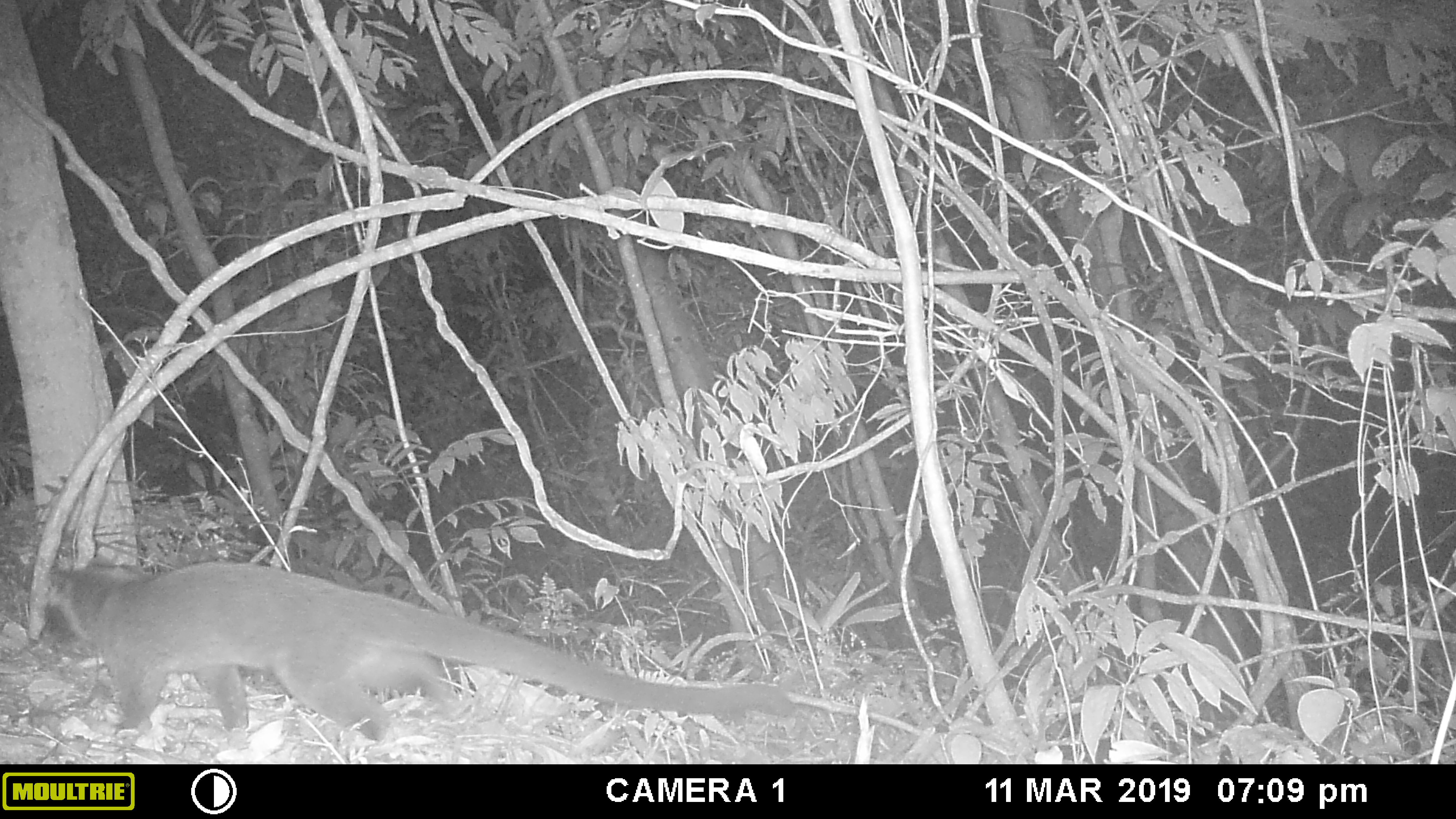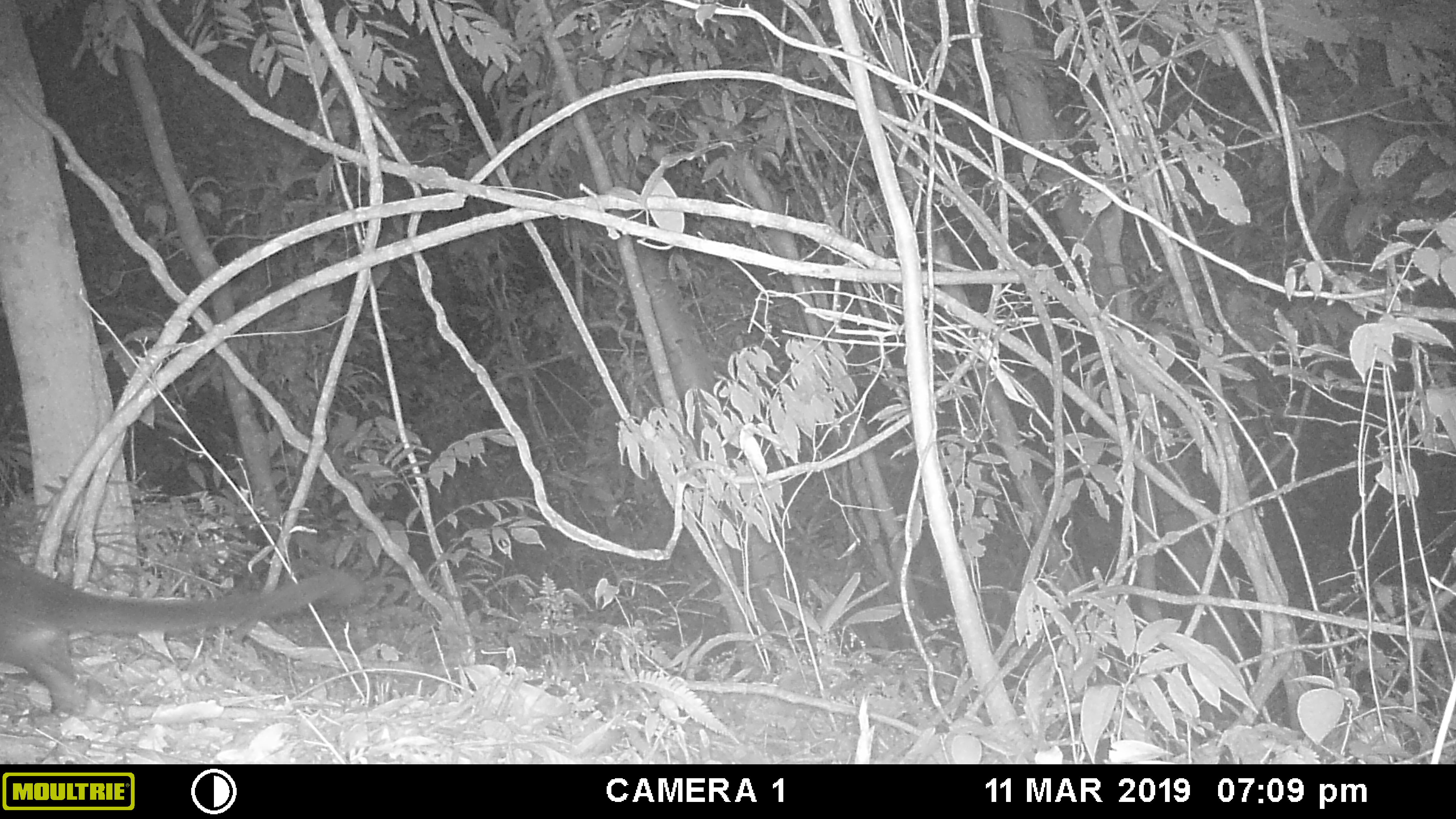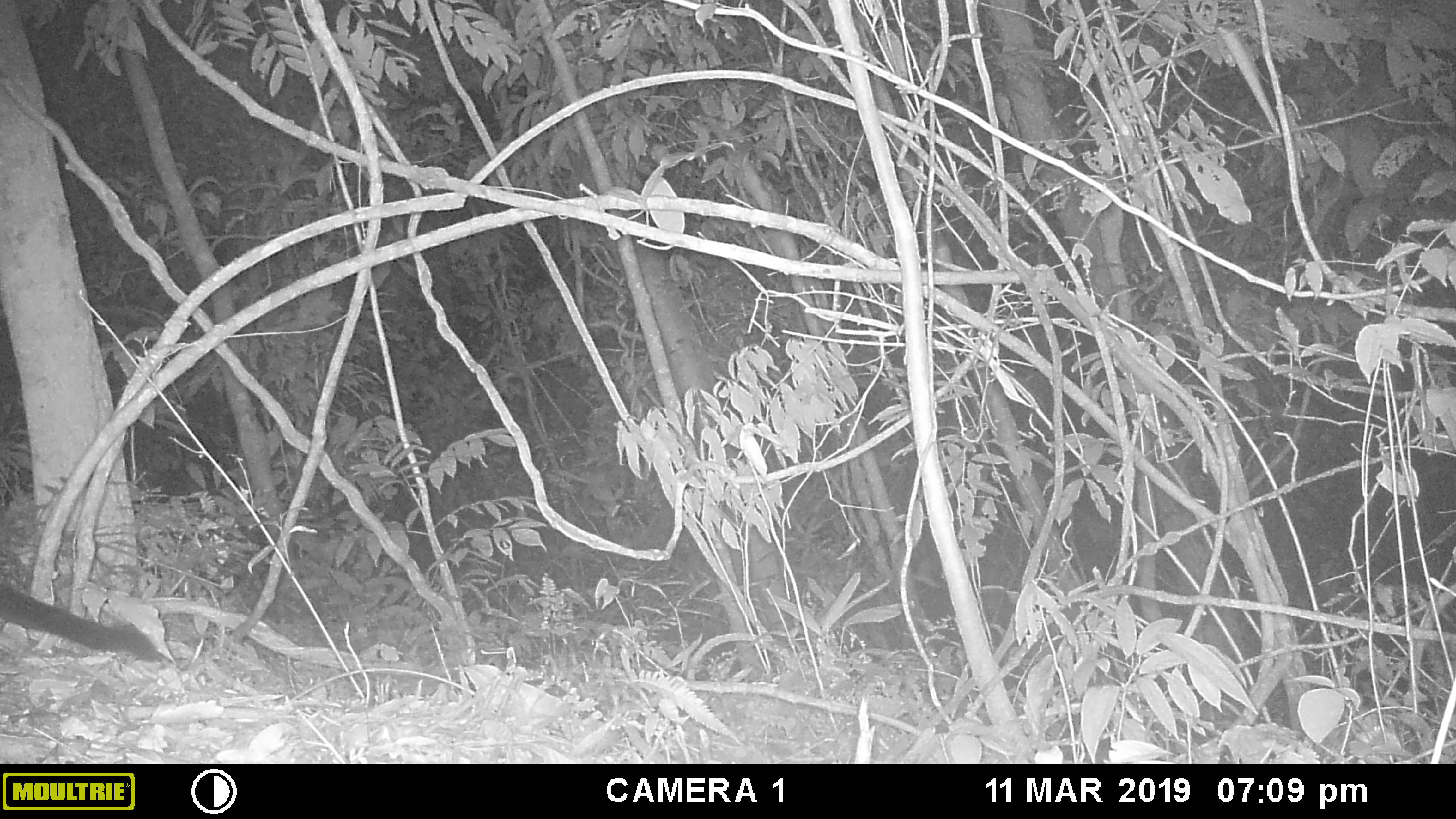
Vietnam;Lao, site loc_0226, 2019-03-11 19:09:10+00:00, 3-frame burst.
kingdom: Animalia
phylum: Chordata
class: Mammalia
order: Carnivora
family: Viverridae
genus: Paguma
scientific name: Paguma larvata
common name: masked palm civet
Masked palm civet (Paguma larvata). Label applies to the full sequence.